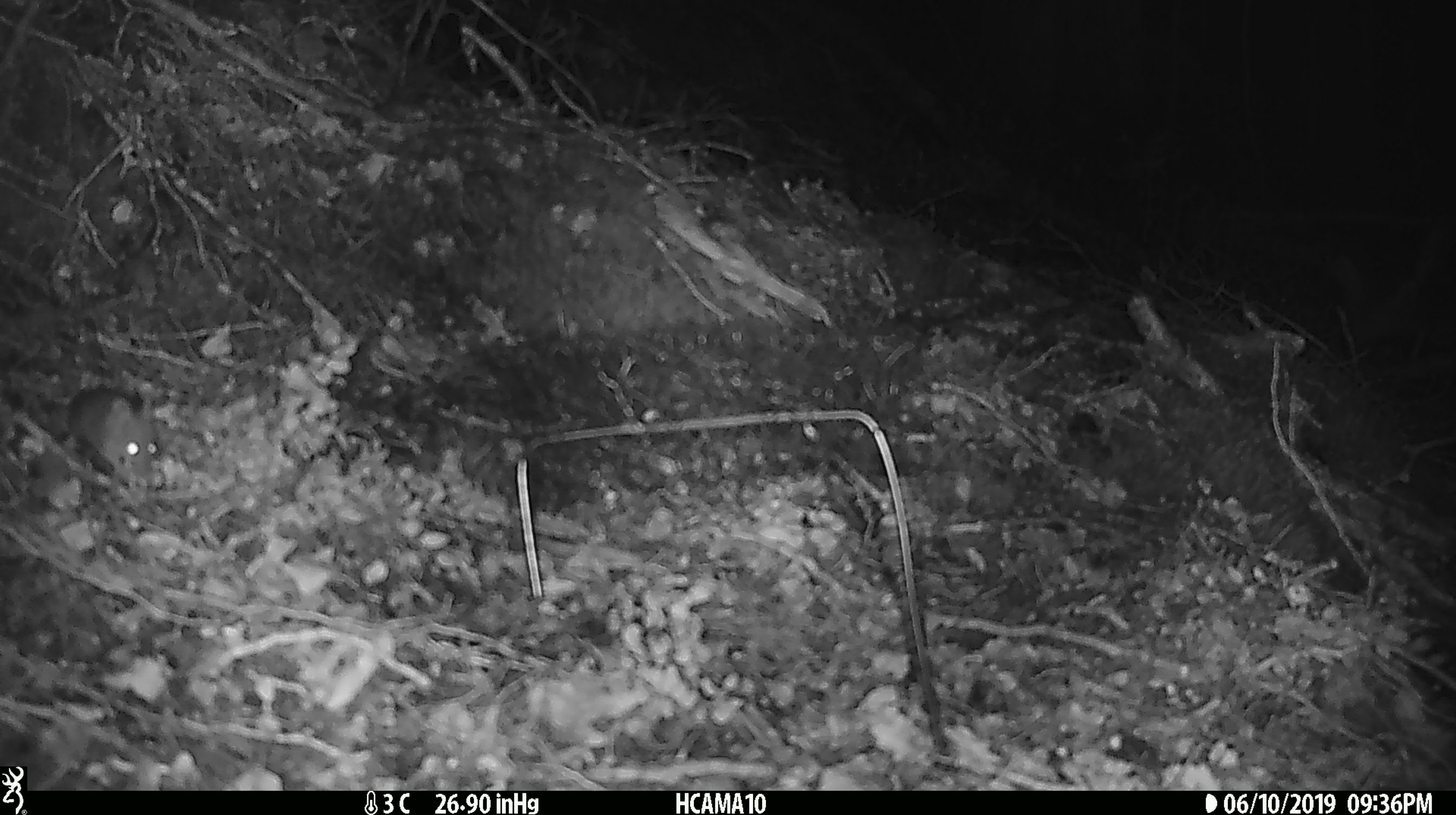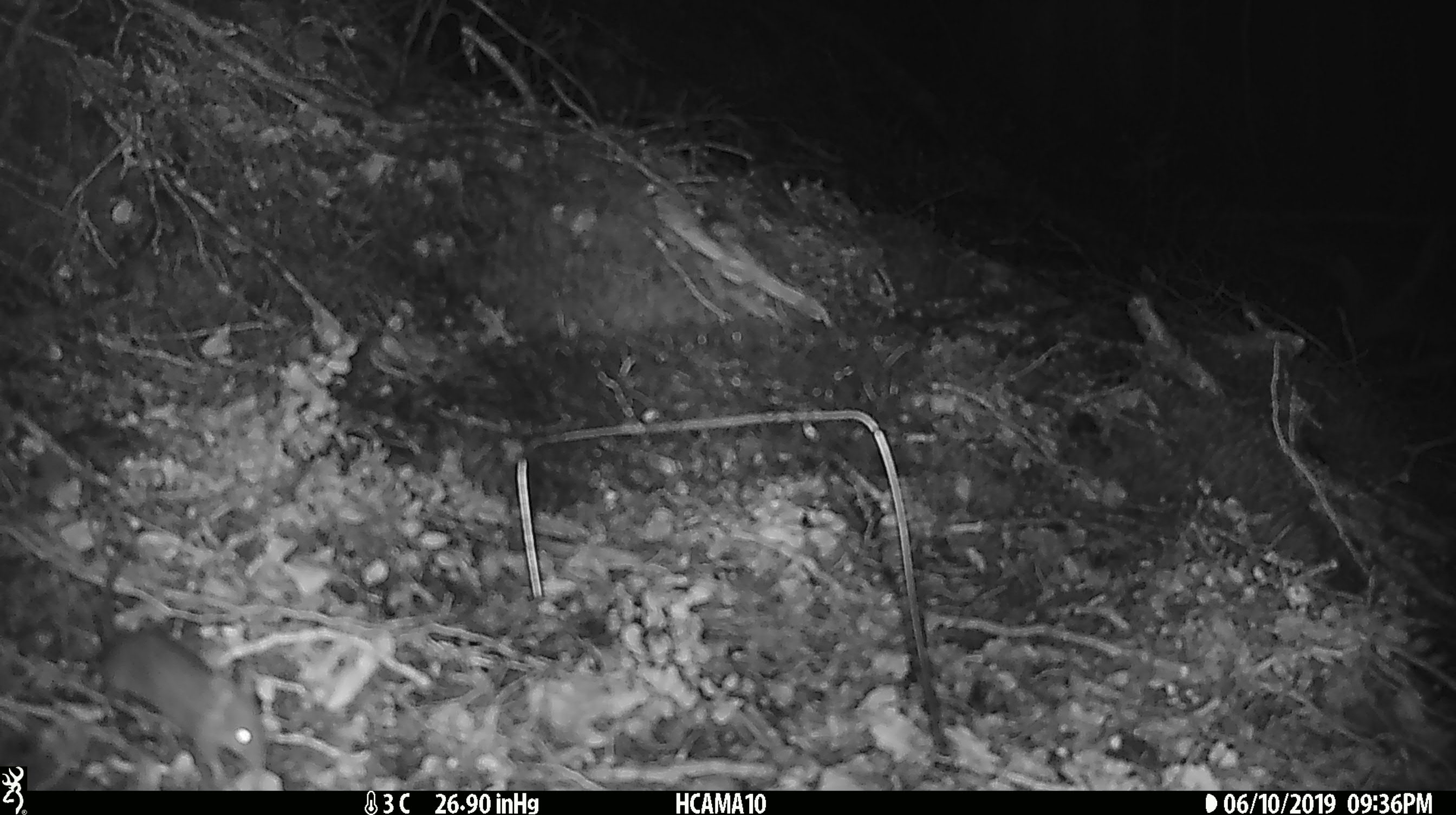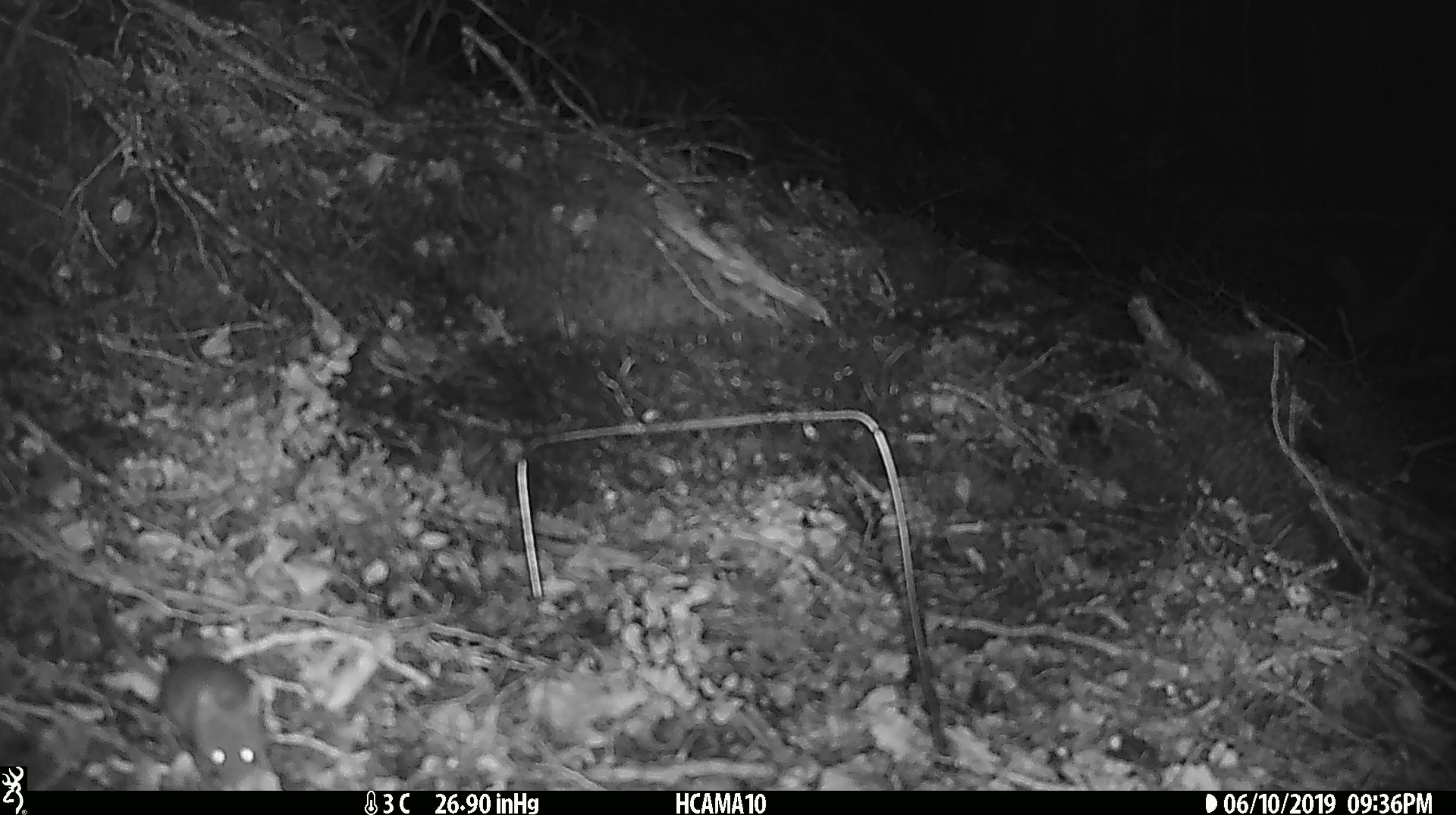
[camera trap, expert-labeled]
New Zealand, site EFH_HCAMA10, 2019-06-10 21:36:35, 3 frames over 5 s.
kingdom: Animalia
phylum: Chordata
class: Mammalia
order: Rodentia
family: Muridae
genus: Mus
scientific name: Mus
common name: mouse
Mouse (Mus).